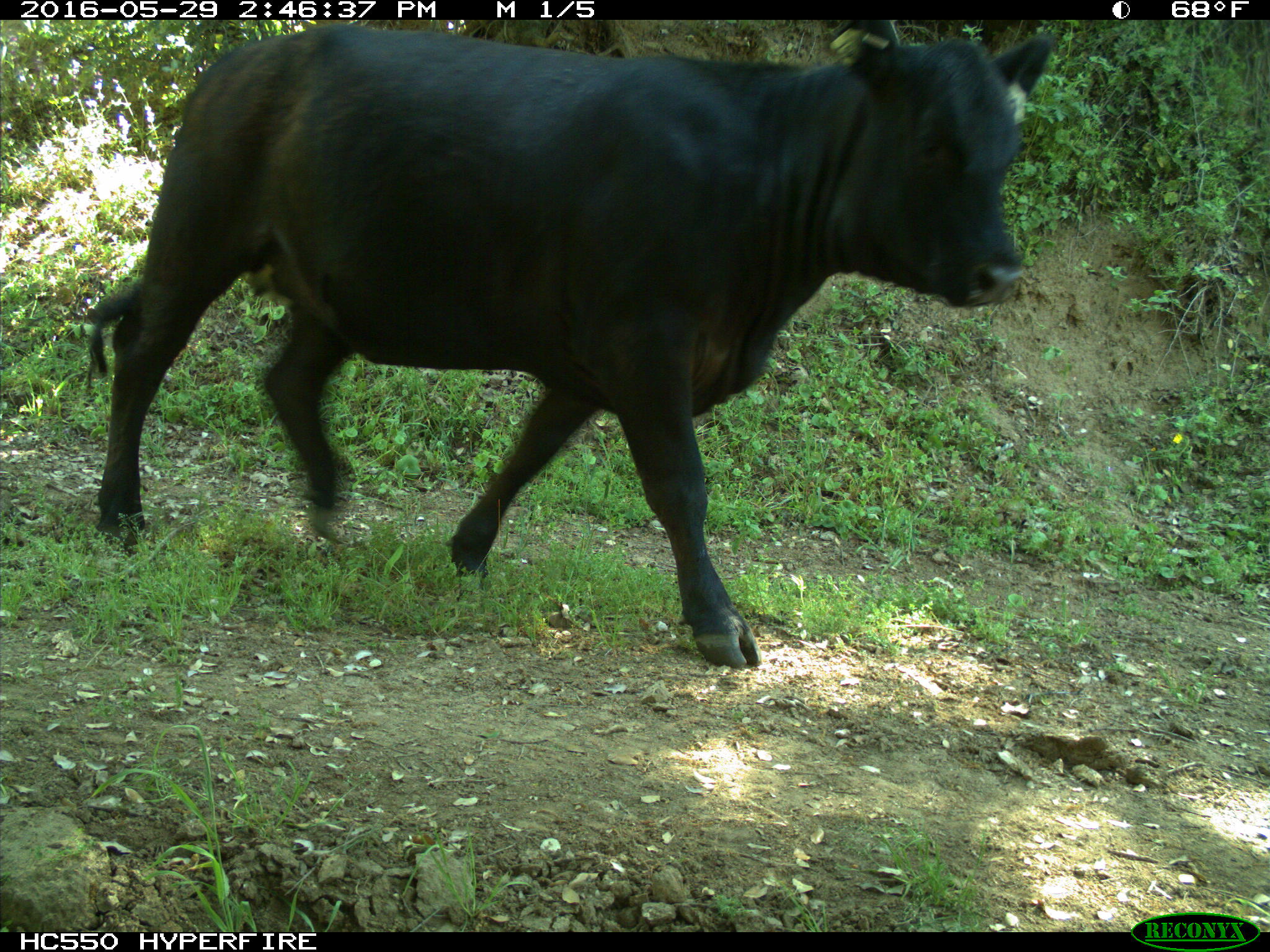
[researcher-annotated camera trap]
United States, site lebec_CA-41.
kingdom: Animalia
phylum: Chordata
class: Mammalia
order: Artiodactyla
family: Bovidae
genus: Bos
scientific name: Bos taurus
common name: domestic cow